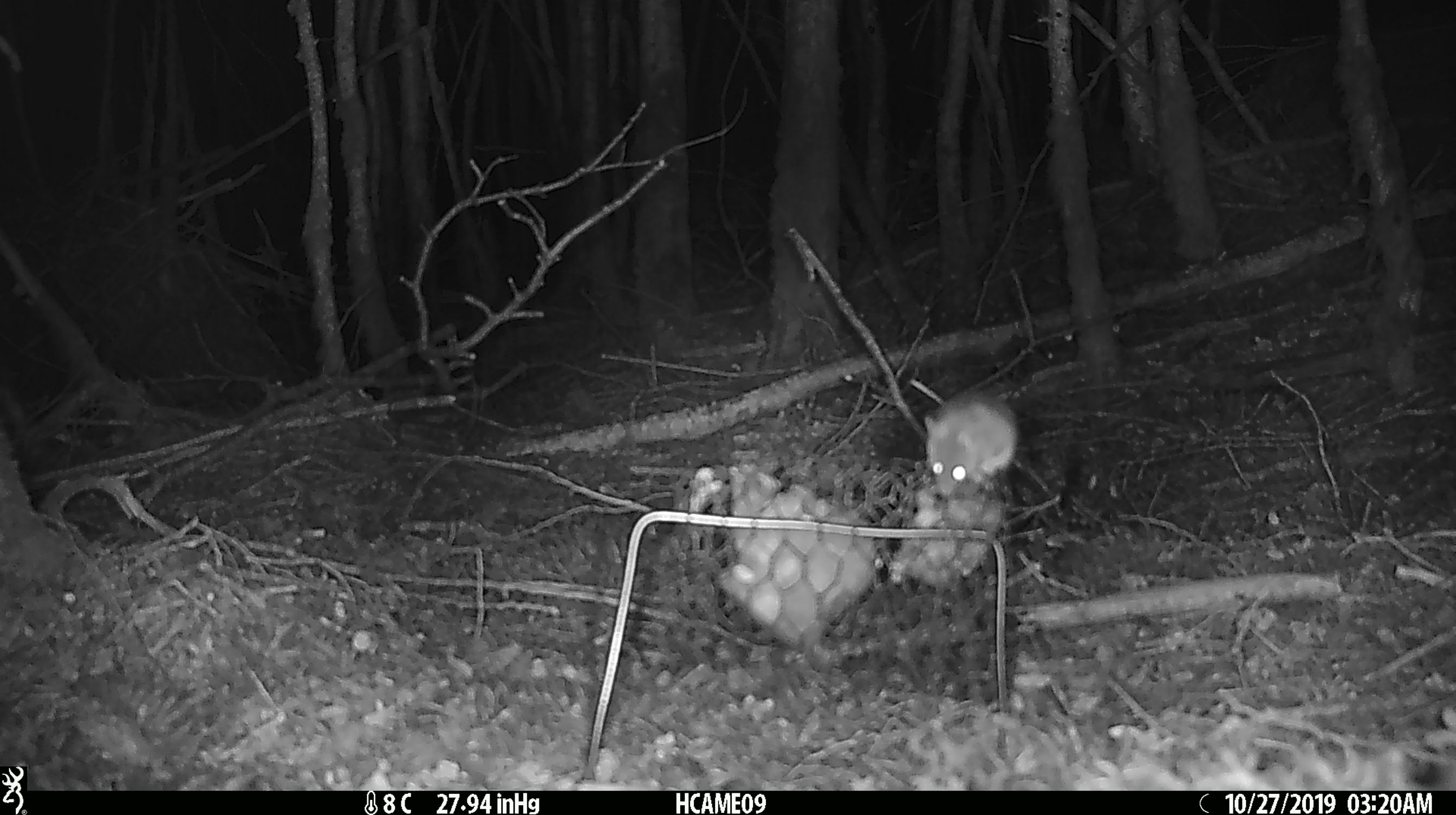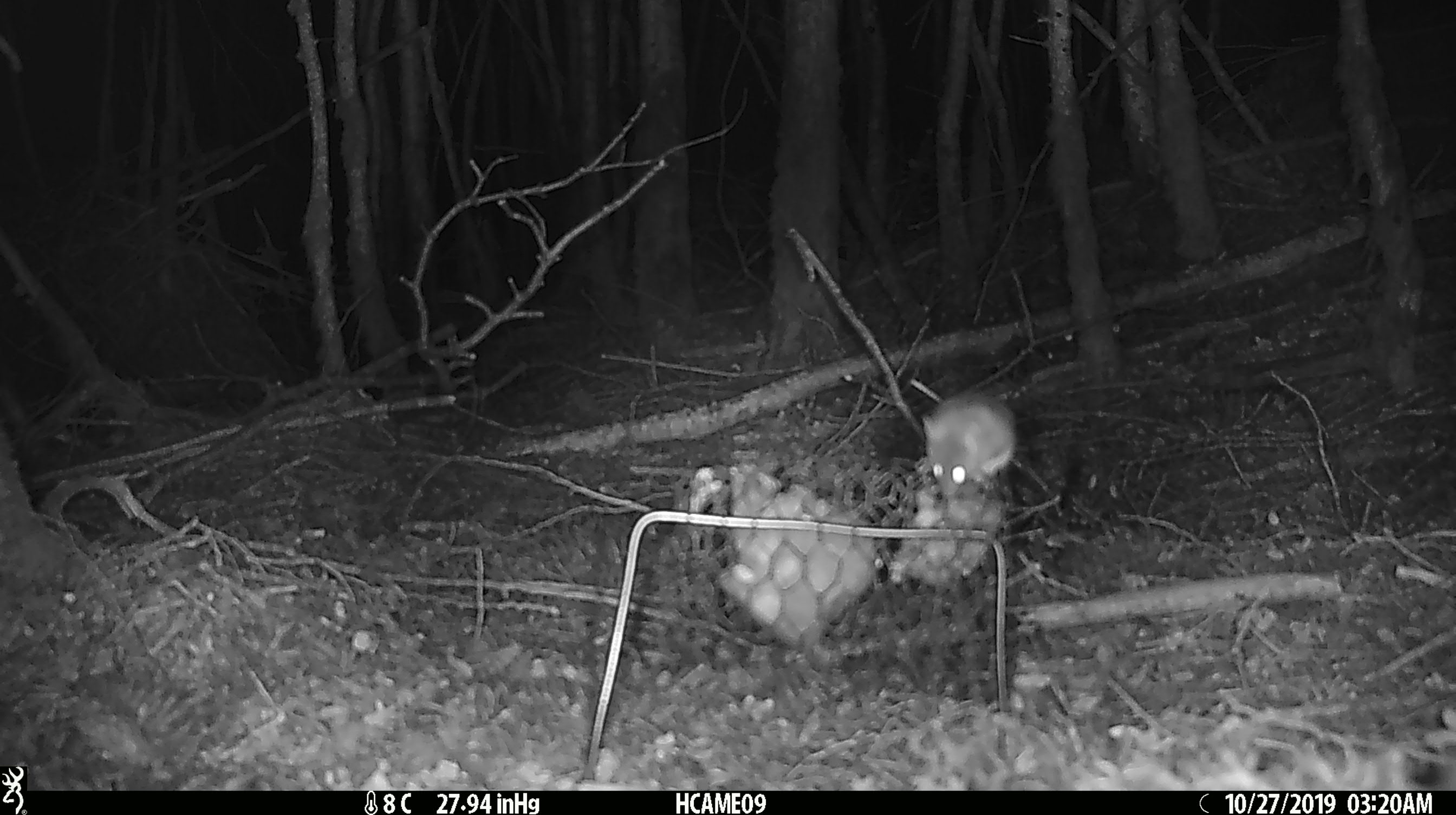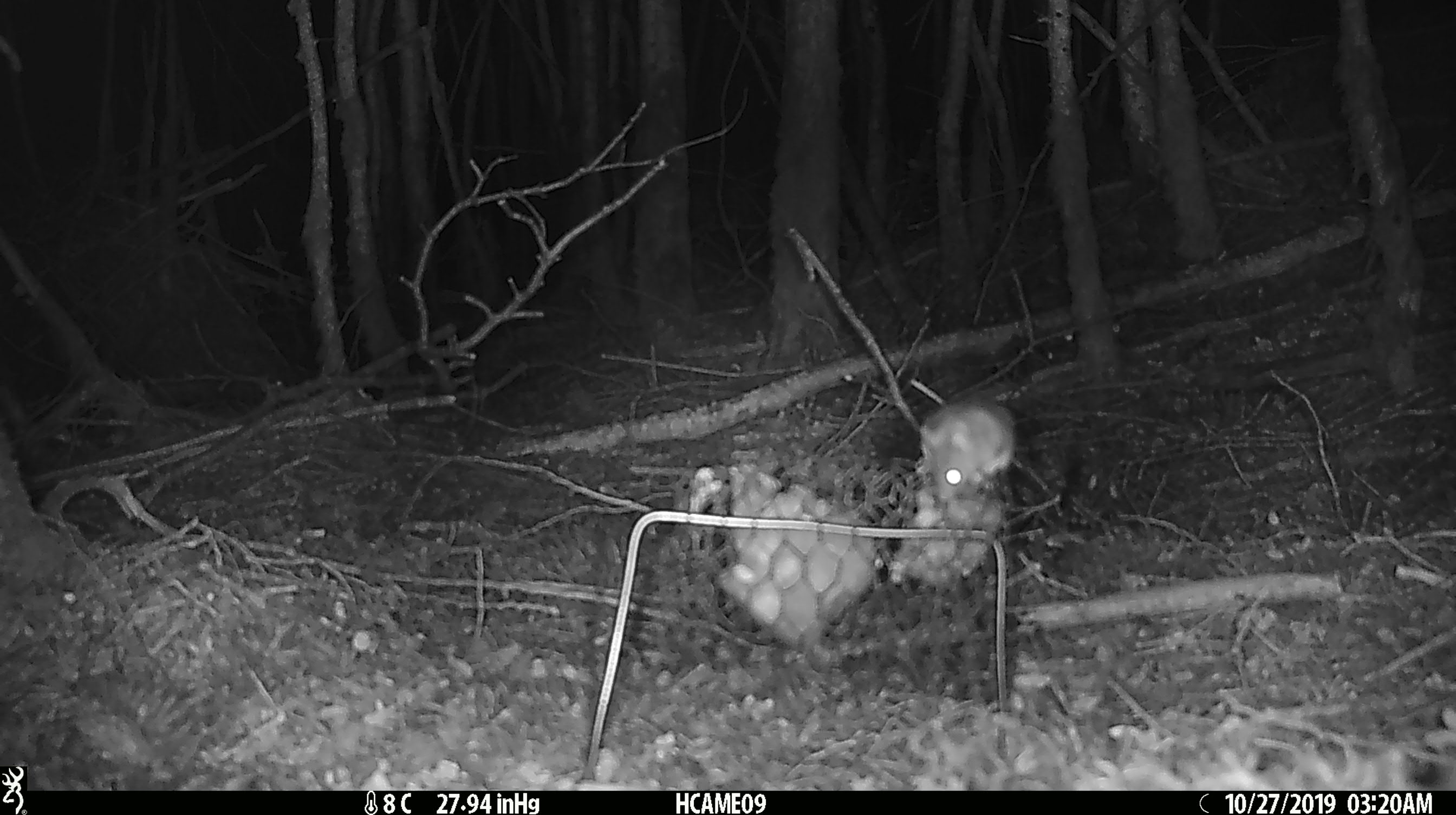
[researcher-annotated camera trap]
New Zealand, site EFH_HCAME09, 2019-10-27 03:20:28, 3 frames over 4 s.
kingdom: Animalia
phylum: Chordata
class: Mammalia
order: Rodentia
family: Muridae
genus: Mus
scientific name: Mus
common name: mouse